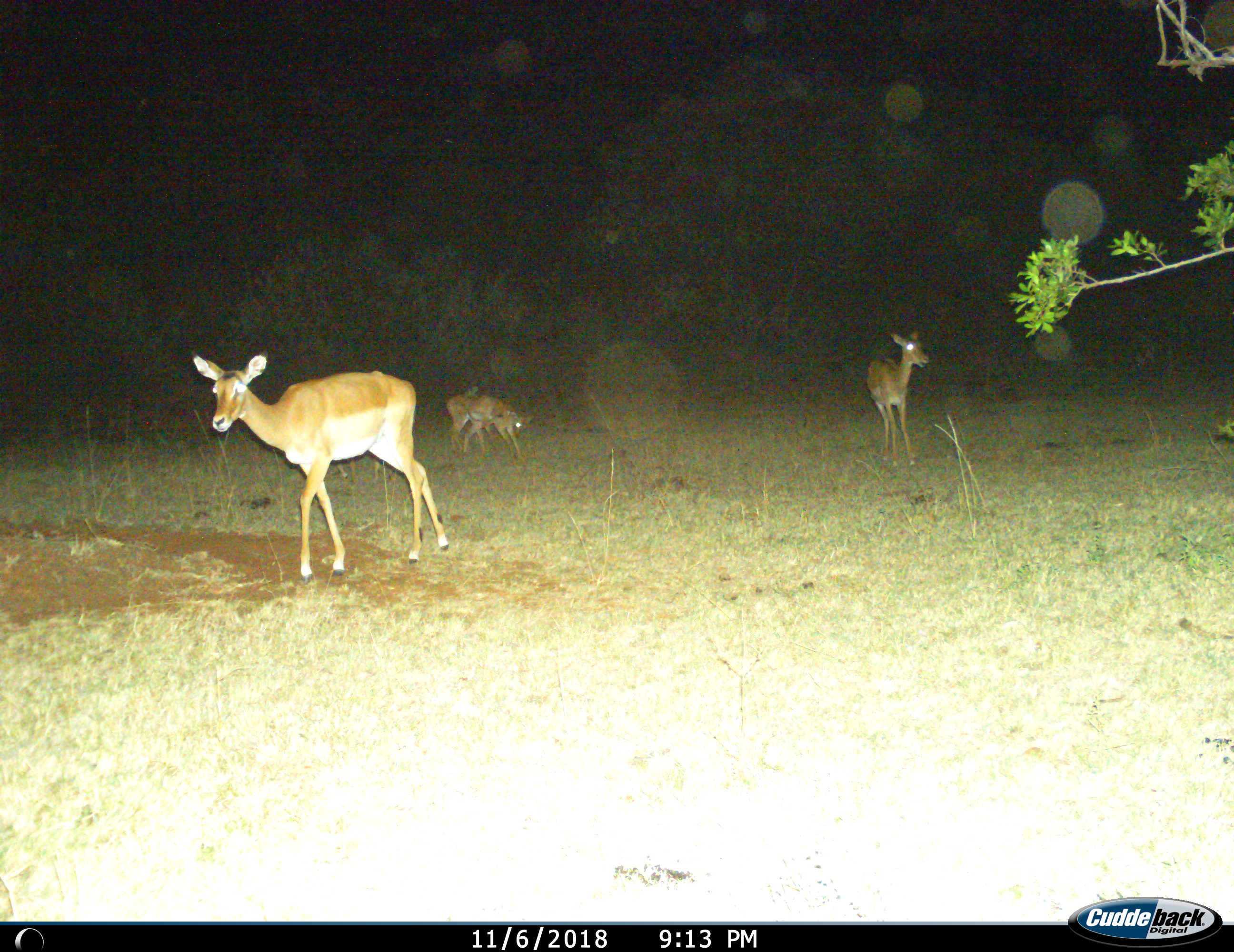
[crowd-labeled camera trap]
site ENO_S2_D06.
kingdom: Animalia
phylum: Chordata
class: Mammalia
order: Artiodactyla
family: Bovidae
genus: Aepyceros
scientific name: Aepyceros melampus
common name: impala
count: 4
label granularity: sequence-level